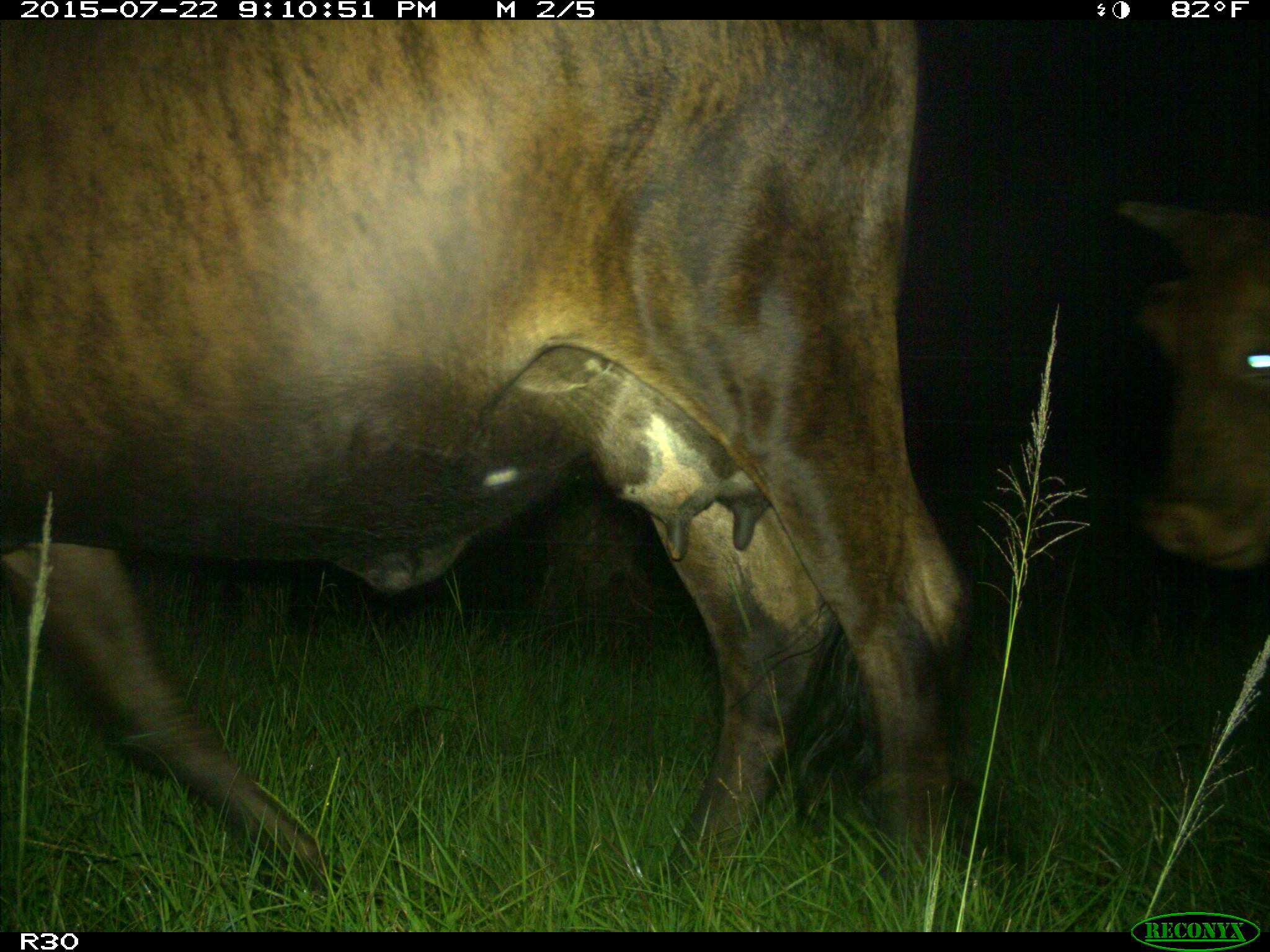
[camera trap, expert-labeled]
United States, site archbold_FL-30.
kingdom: Animalia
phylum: Chordata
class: Mammalia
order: Artiodactyla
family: Bovidae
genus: Bos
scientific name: Bos taurus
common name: domestic cow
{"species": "Bos taurus (domestic cow)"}